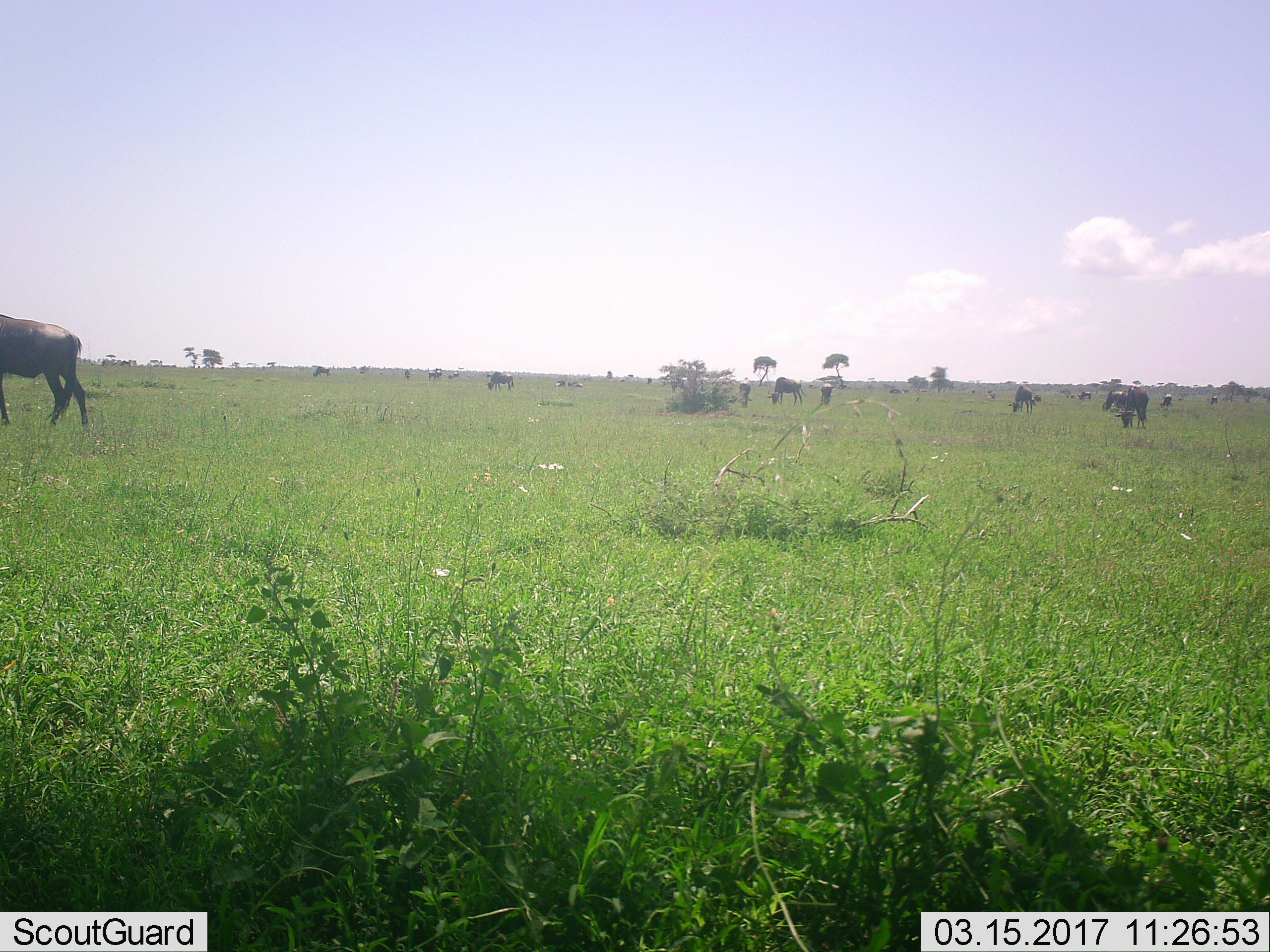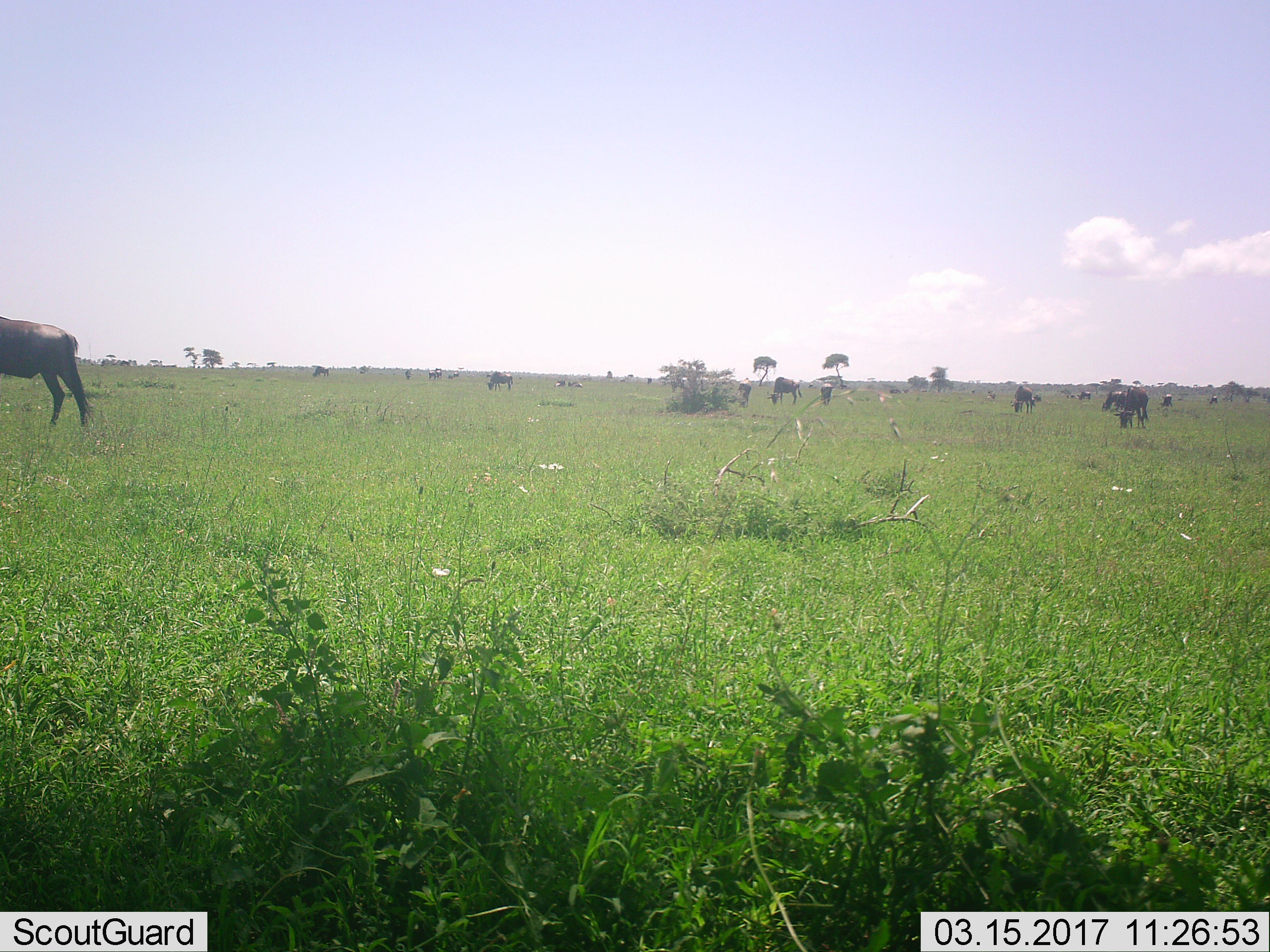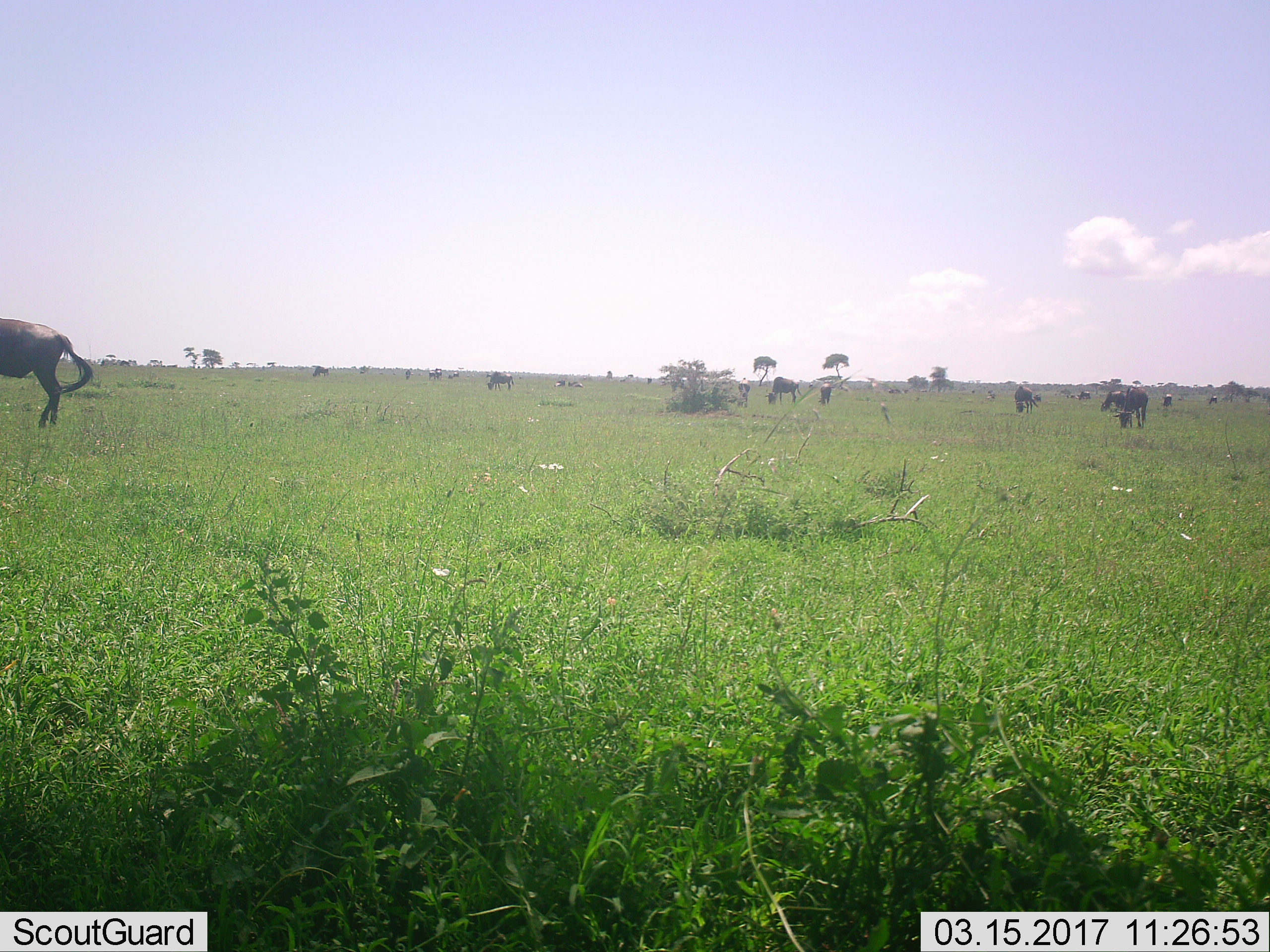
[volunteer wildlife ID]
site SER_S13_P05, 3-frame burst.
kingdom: Animalia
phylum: Chordata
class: Mammalia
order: Artiodactyla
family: Bovidae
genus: Connochaetes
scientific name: Connochaetes taurinus taurinus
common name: blue wildebeest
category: wildebeestblue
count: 11-50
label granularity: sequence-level